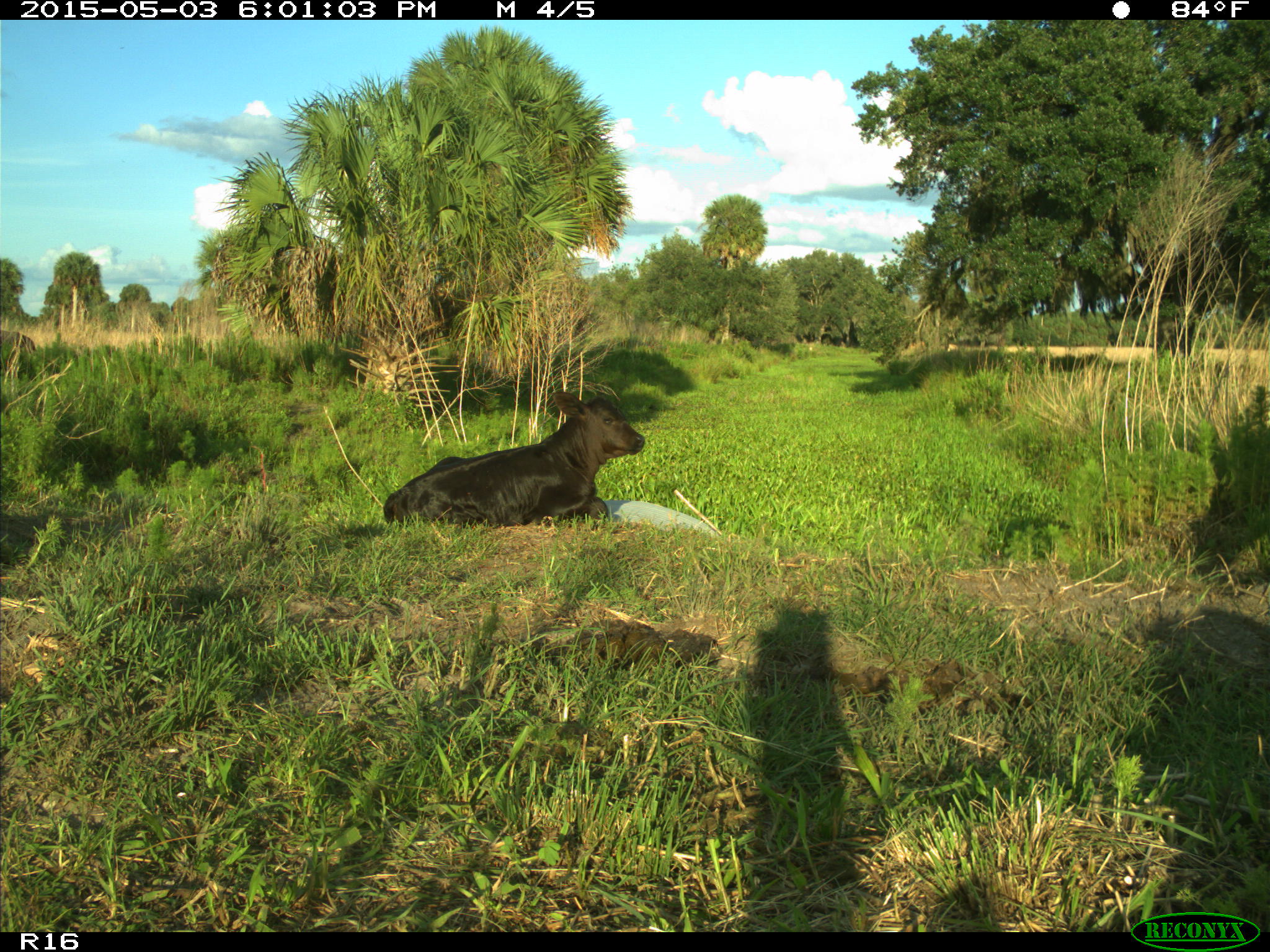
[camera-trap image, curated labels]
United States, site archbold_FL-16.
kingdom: Animalia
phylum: Chordata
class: Mammalia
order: Artiodactyla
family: Bovidae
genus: Bos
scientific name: Bos taurus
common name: domestic cow